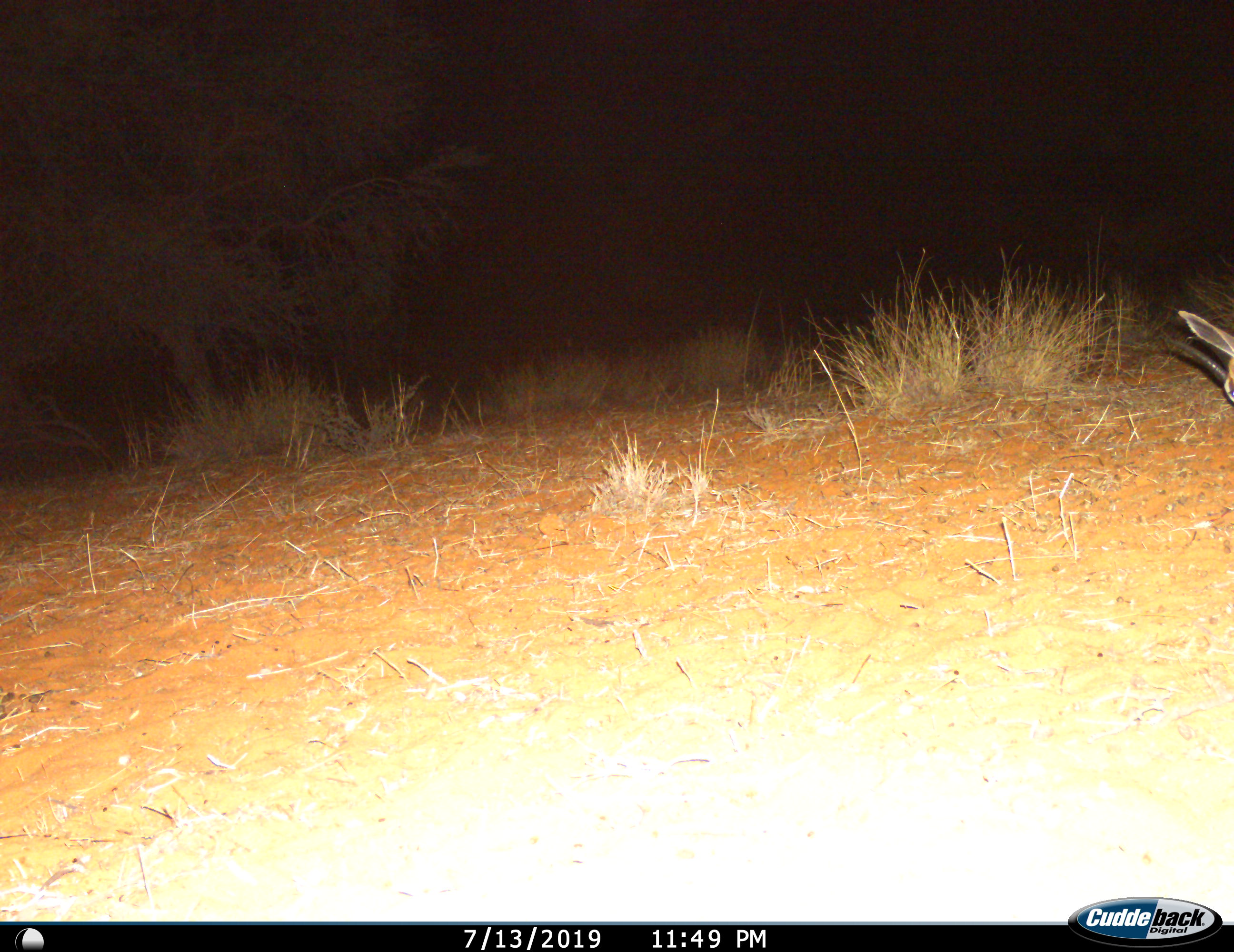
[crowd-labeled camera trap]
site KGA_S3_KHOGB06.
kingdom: Animalia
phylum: Chordata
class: Mammalia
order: Artiodactyla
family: Bovidae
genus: Antidorcas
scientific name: Antidorcas marsupialis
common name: springbok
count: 1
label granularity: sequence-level